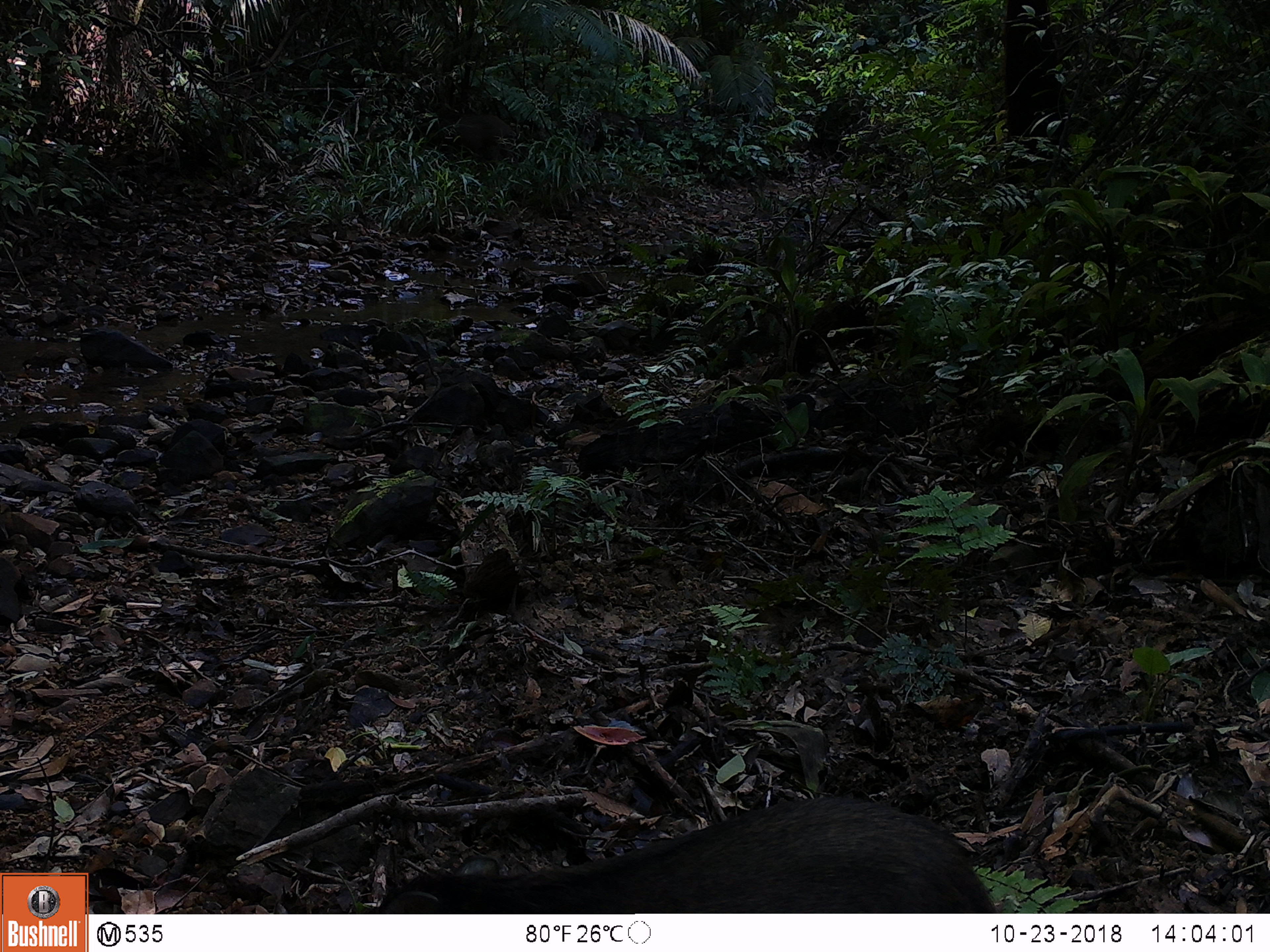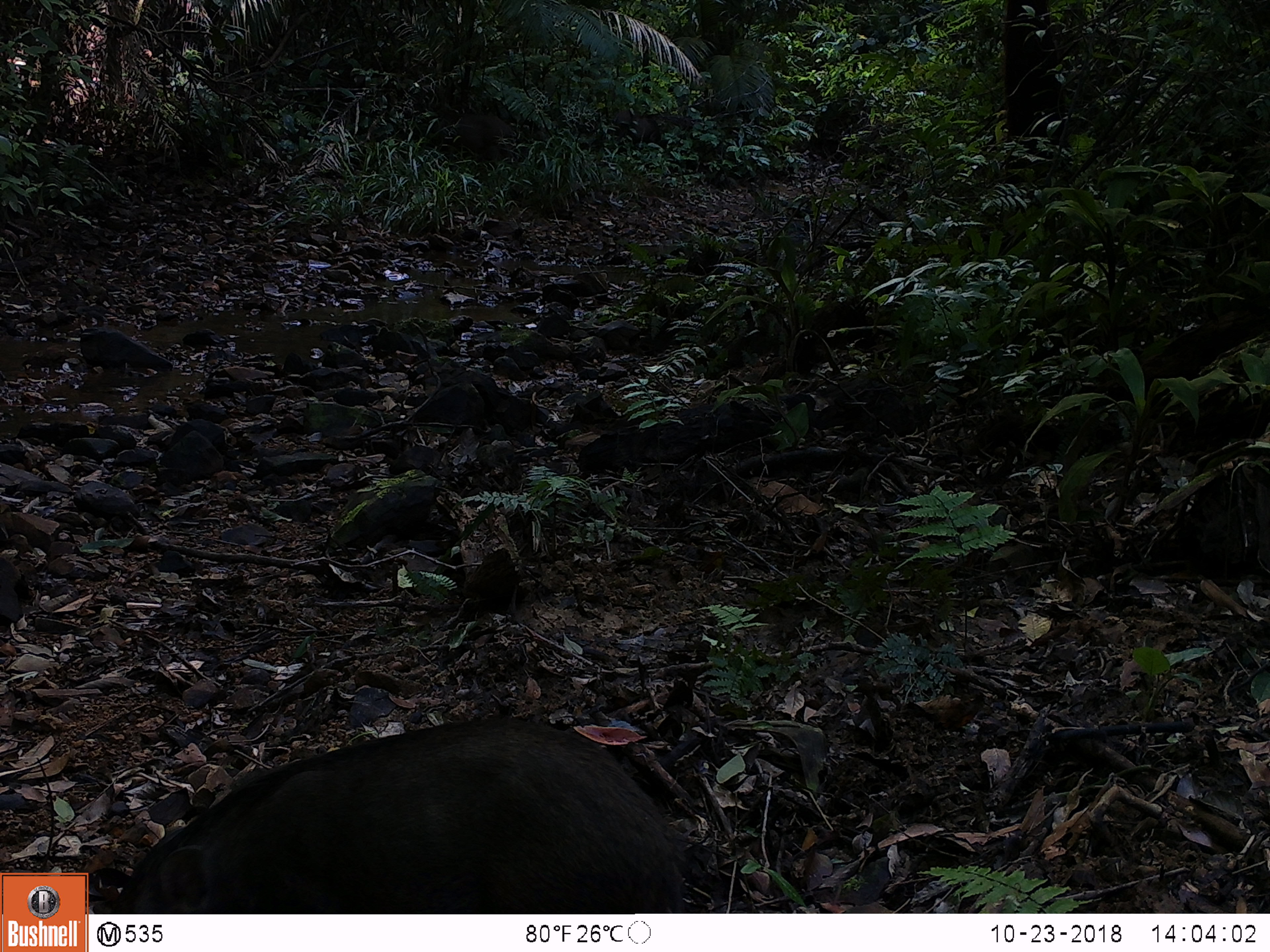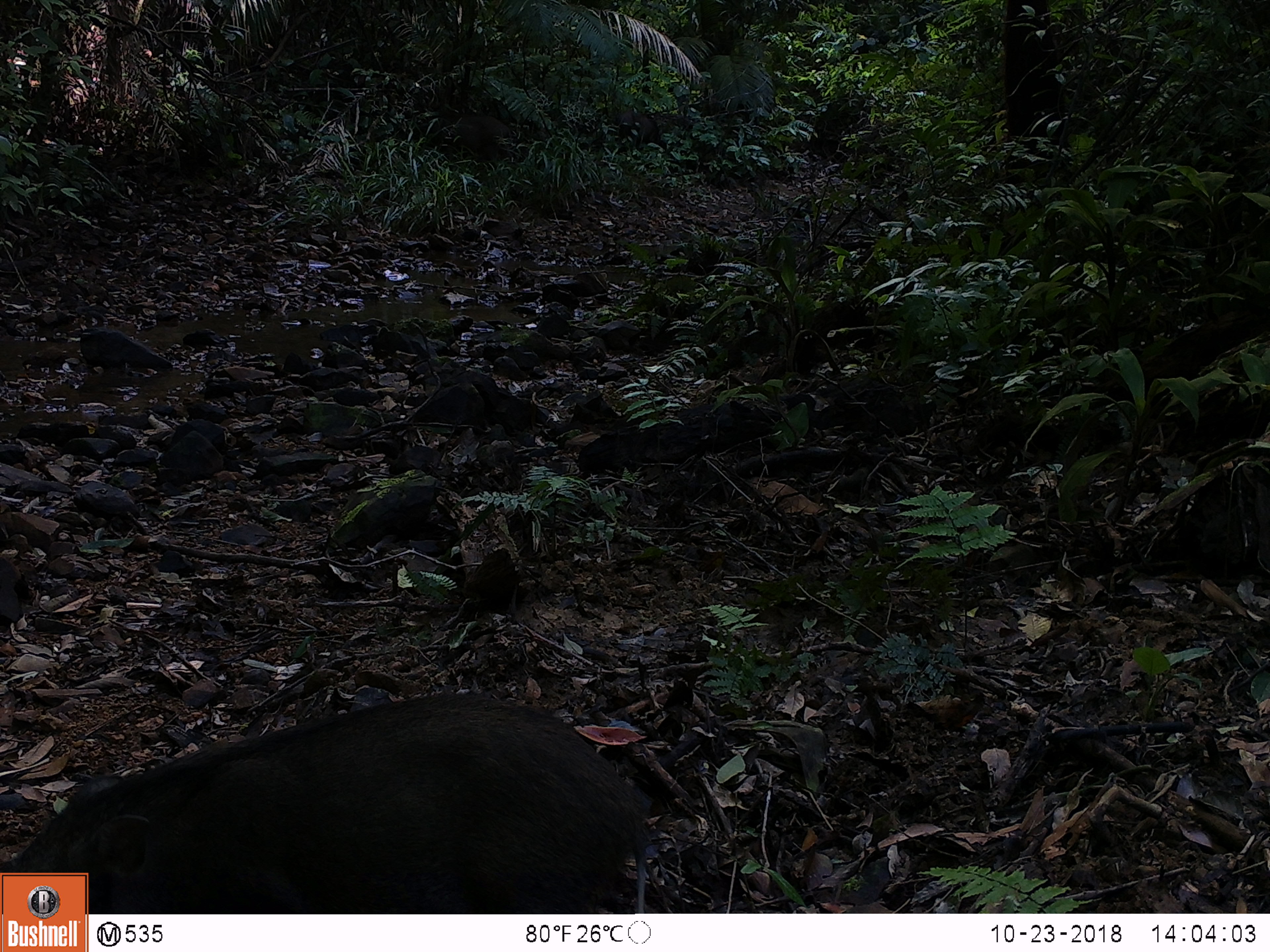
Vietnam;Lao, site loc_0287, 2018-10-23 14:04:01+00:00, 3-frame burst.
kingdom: Animalia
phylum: Chordata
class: Mammalia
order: Artiodactyla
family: Suidae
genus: Sus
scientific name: Sus scrofa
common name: eurasian wild pig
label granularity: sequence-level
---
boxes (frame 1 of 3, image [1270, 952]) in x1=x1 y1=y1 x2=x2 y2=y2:
eurasian wild pig: x1=367 y1=795 x2=996 y2=915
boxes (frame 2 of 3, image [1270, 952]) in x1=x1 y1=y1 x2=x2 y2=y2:
eurasian wild pig: x1=107 y1=714 x2=682 y2=915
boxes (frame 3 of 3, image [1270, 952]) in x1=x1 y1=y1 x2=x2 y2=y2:
eurasian wild pig: x1=0 y1=695 x2=647 y2=915